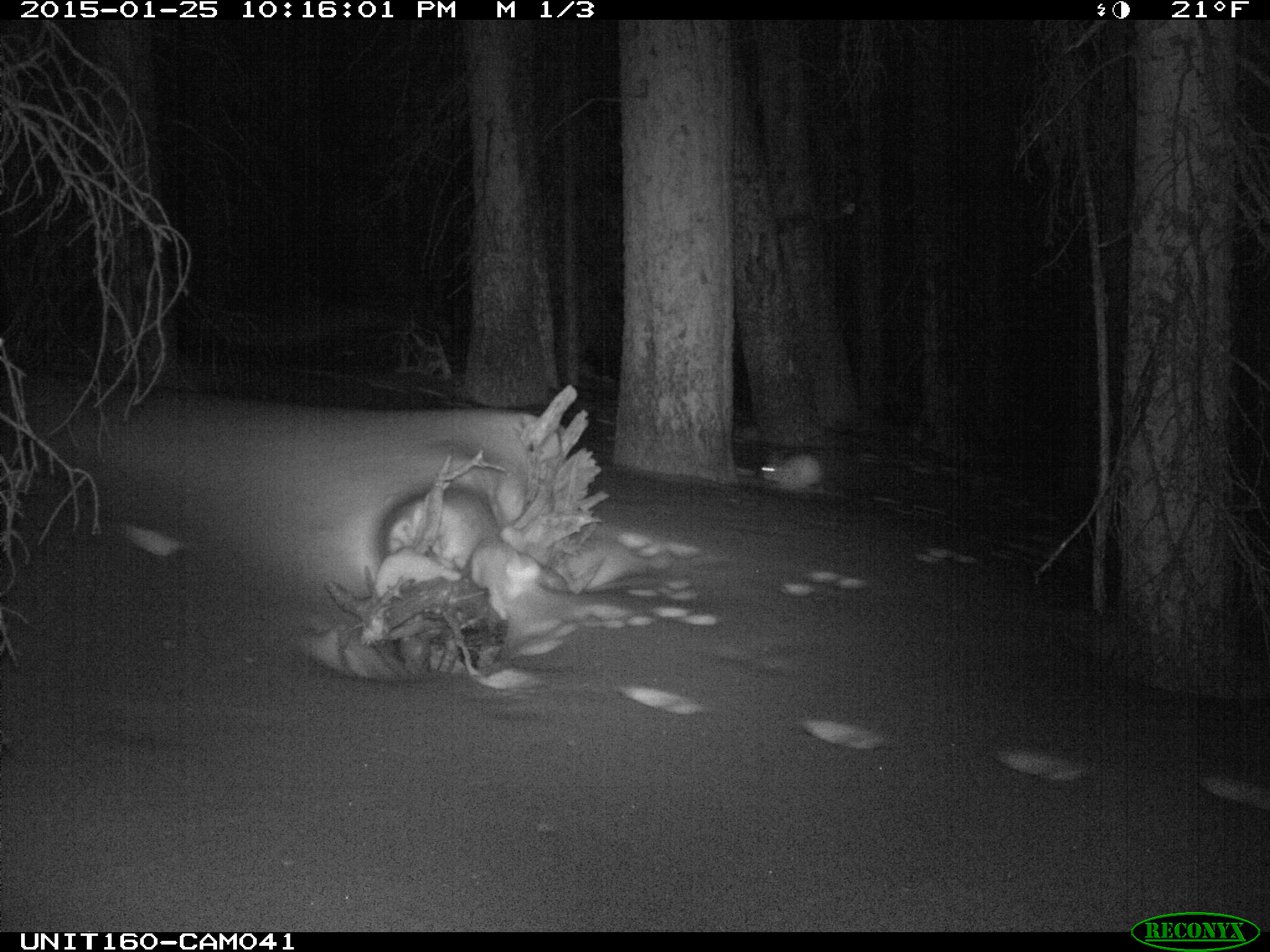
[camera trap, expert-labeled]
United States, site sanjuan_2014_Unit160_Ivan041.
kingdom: Animalia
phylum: Chordata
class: Mammalia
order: Lagomorpha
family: Leporidae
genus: Lepus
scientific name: Lepus americanus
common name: snowshoe hare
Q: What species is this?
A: Lepus americanus (snowshoe hare).